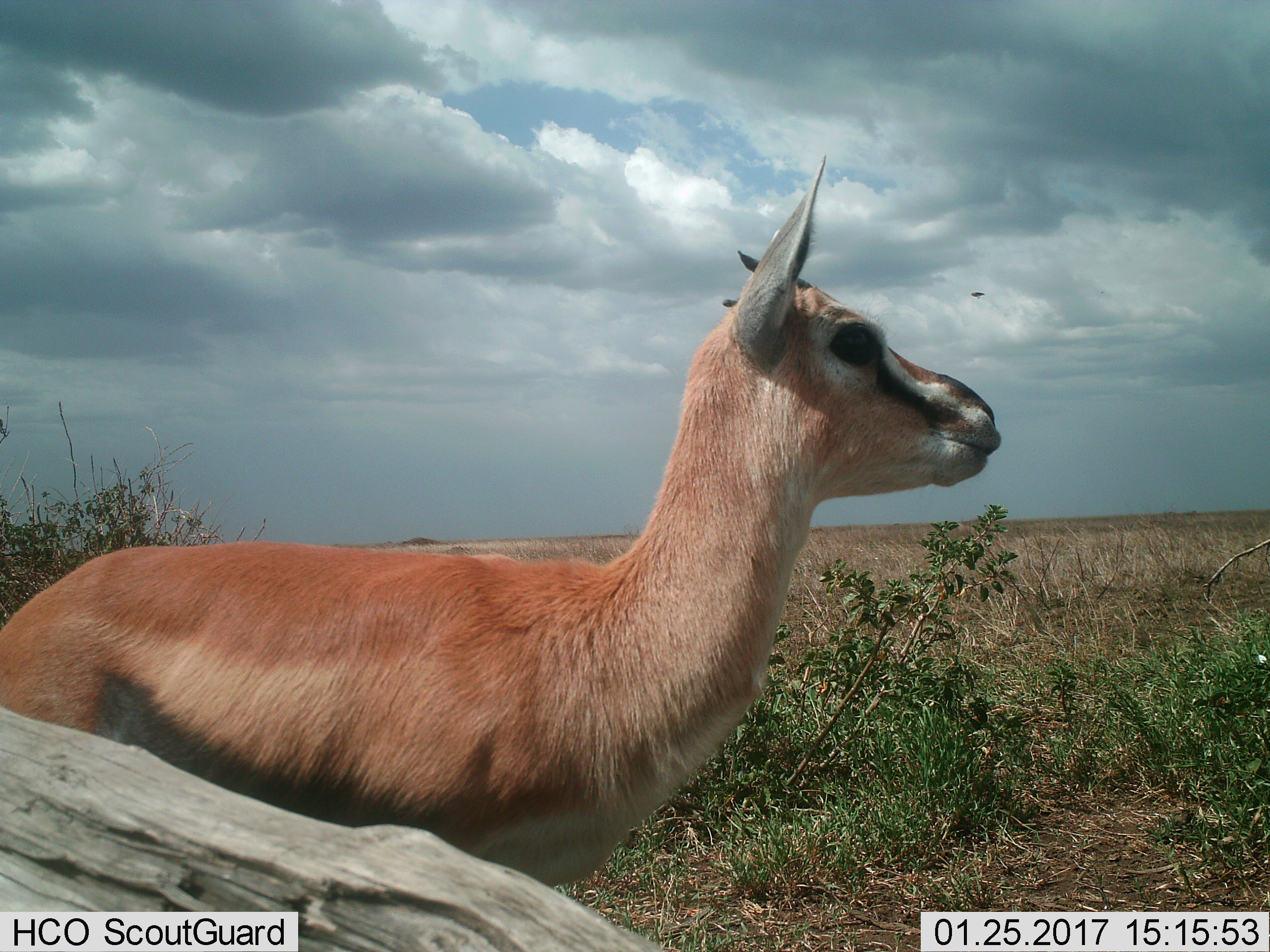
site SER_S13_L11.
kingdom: Animalia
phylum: Chordata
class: Mammalia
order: Artiodactyla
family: Bovidae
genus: Eudorcas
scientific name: Eudorcas thomsonii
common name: thomson's gazelle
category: gazellethomsons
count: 1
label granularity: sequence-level